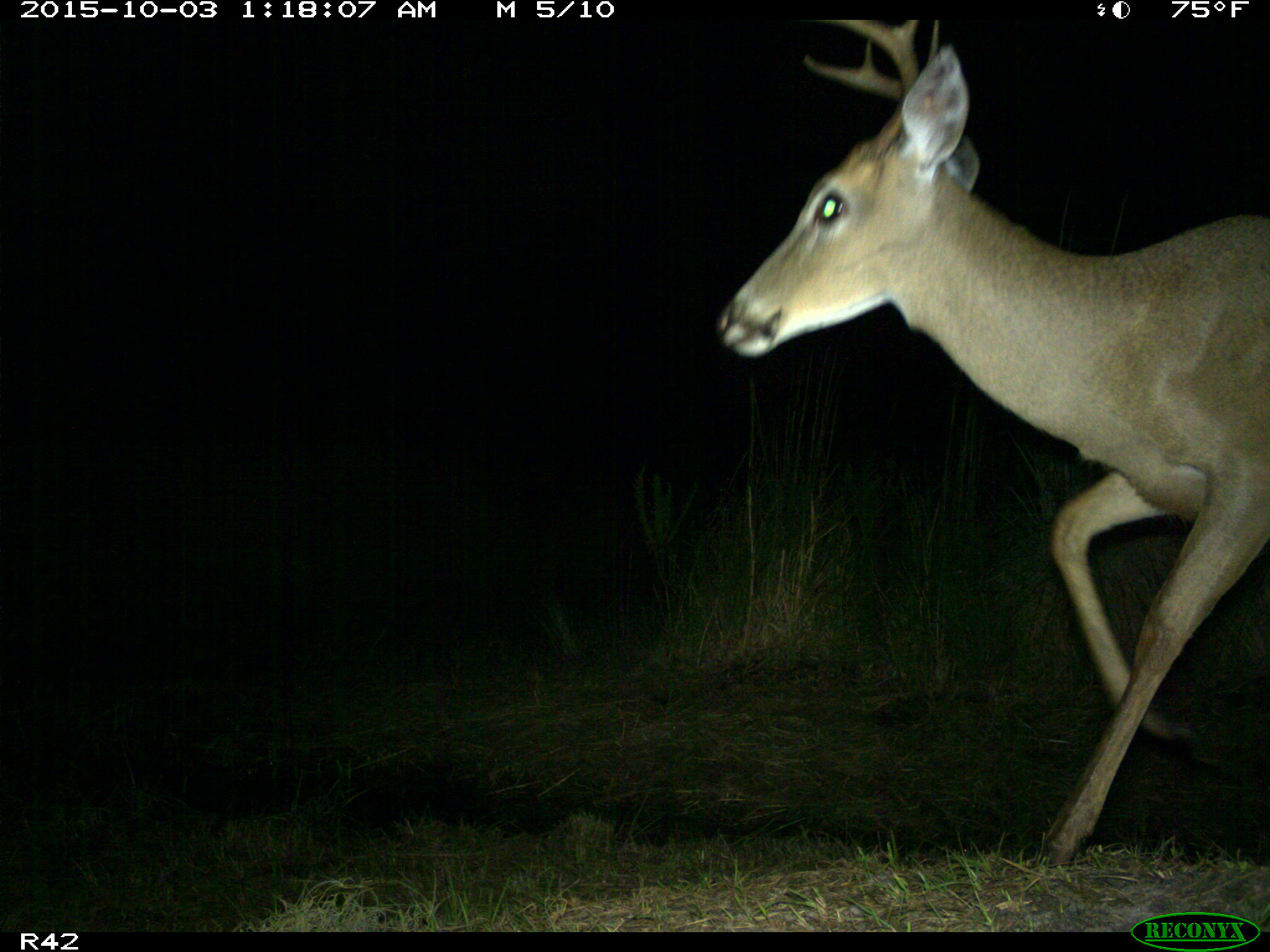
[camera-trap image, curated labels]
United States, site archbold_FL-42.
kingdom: Animalia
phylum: Chordata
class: Mammalia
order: Artiodactyla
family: Cervidae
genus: Odocoileus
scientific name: Odocoileus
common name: deer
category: unidentified deer